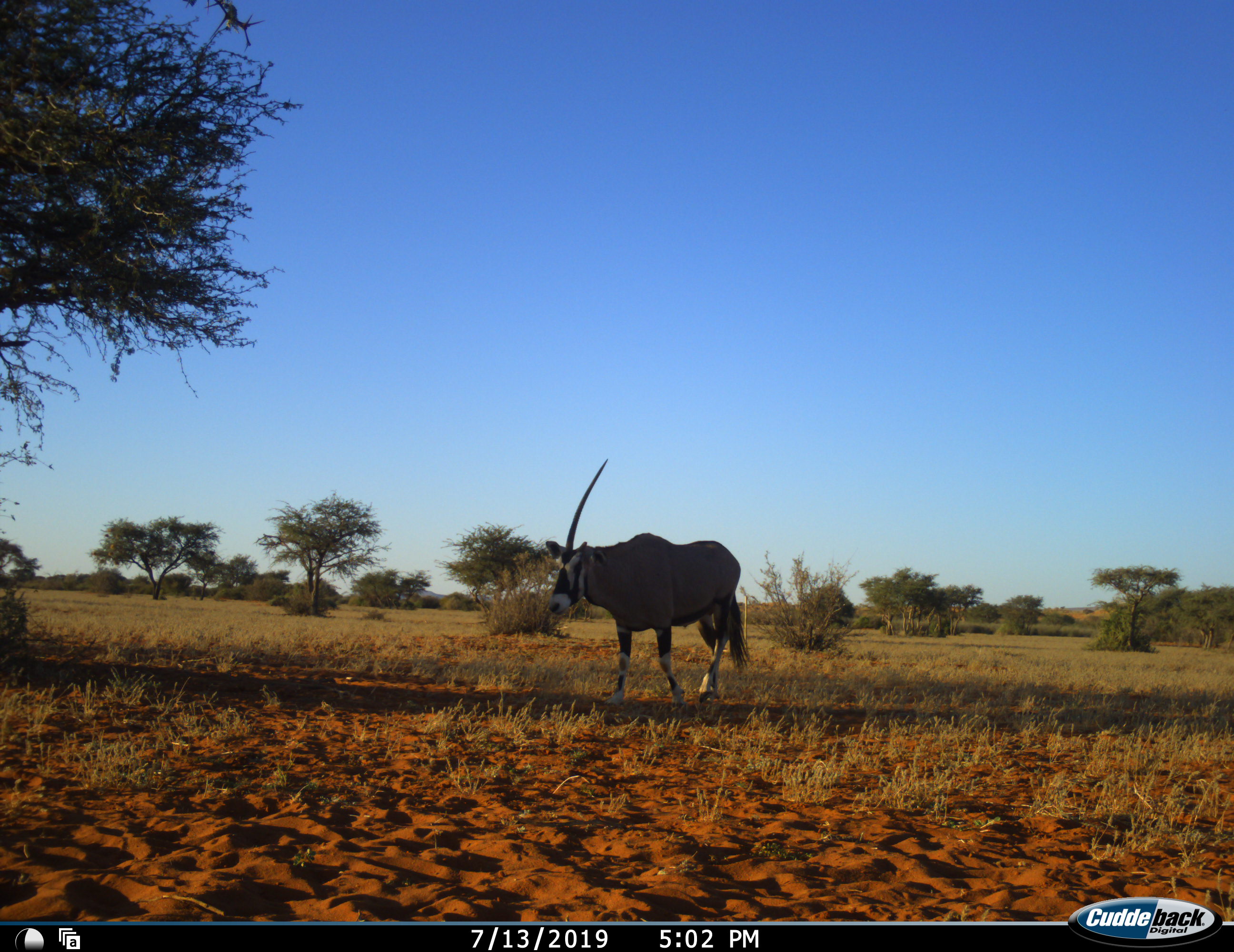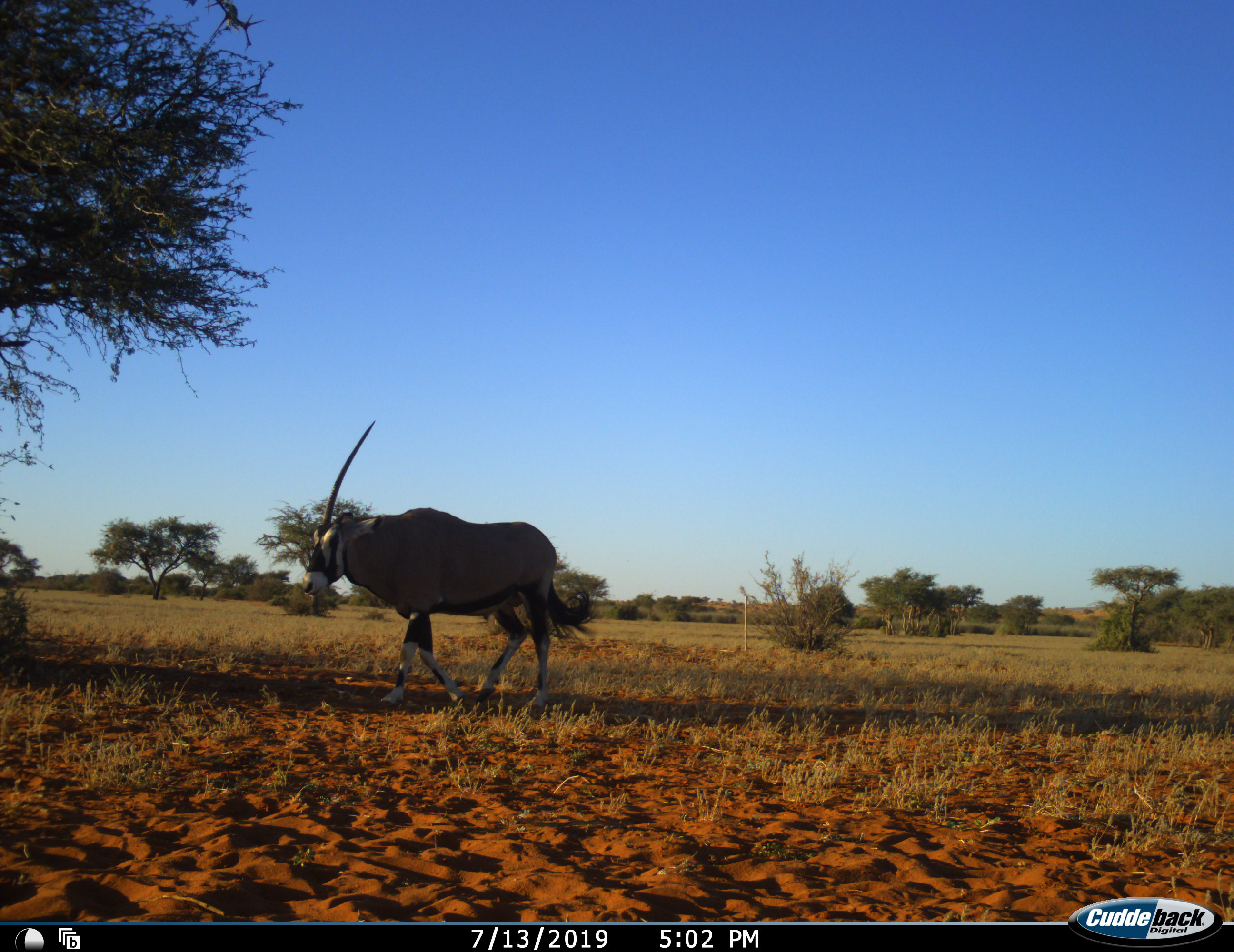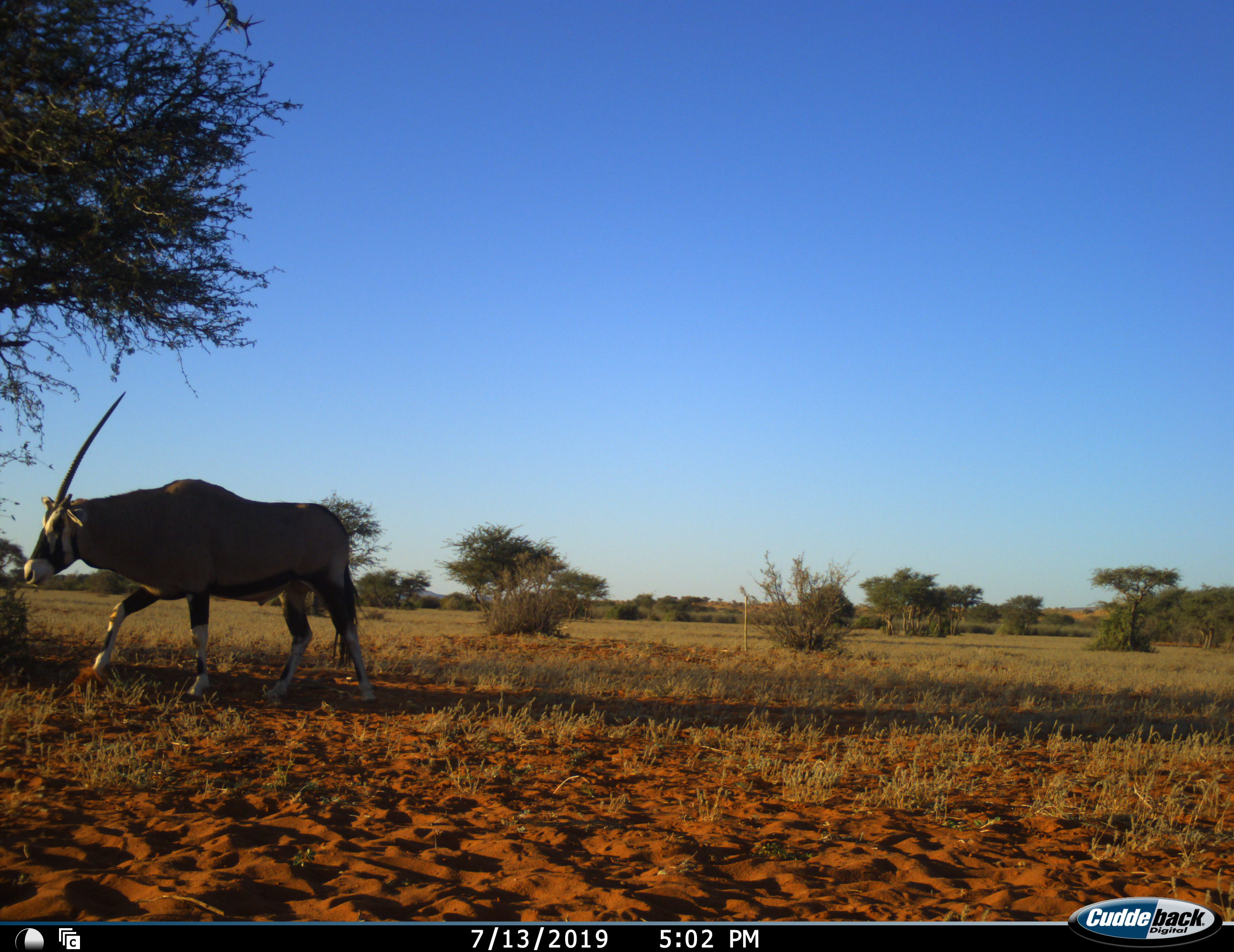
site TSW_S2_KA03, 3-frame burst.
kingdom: Animalia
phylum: Chordata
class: Mammalia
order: Artiodactyla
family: Bovidae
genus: Oryx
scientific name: Oryx gazella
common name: gemsbok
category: oryx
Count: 1.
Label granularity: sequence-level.